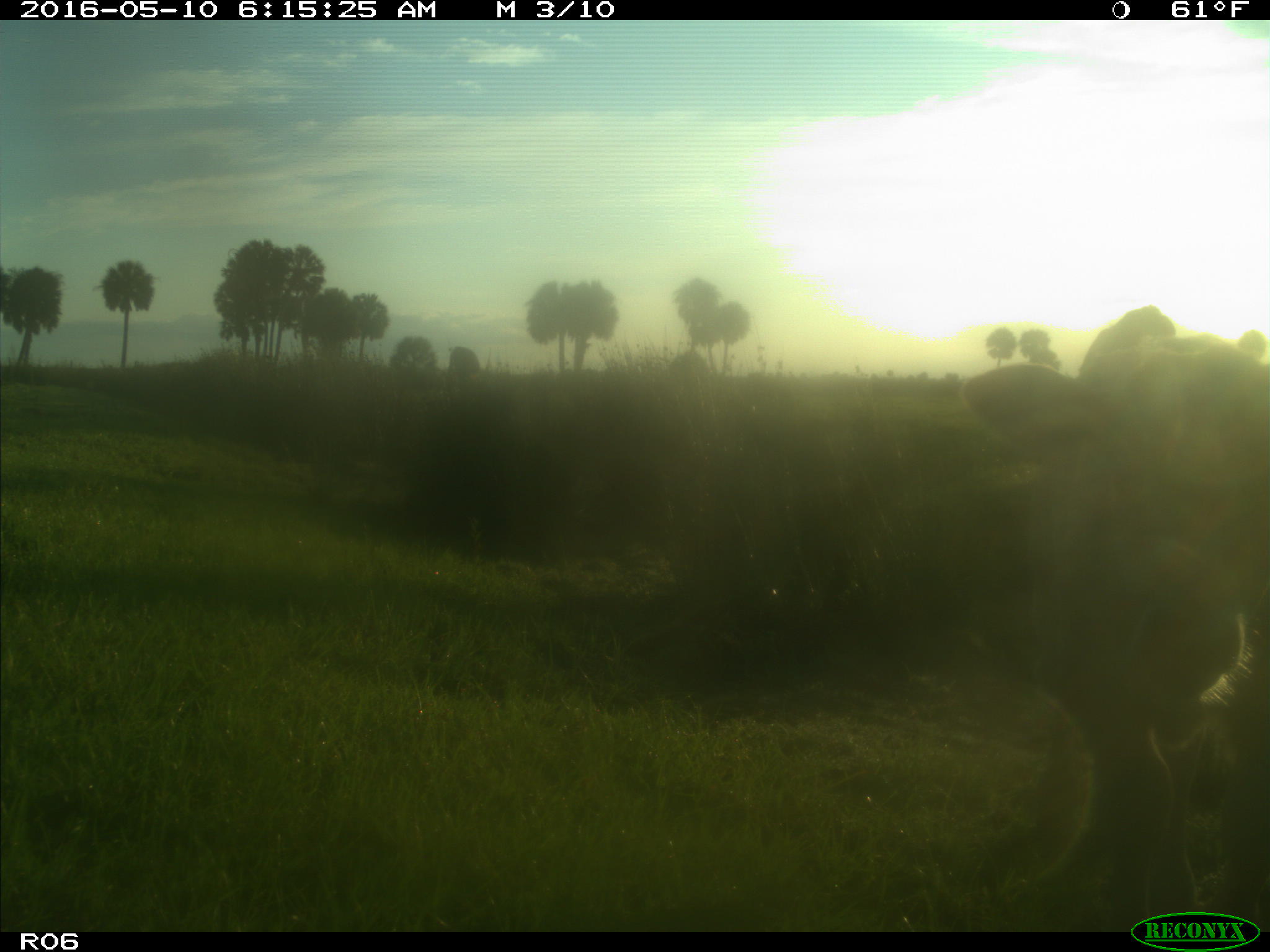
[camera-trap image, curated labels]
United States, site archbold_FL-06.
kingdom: Animalia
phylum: Chordata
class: Mammalia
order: Artiodactyla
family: Bovidae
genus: Bos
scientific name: Bos taurus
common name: domestic cow